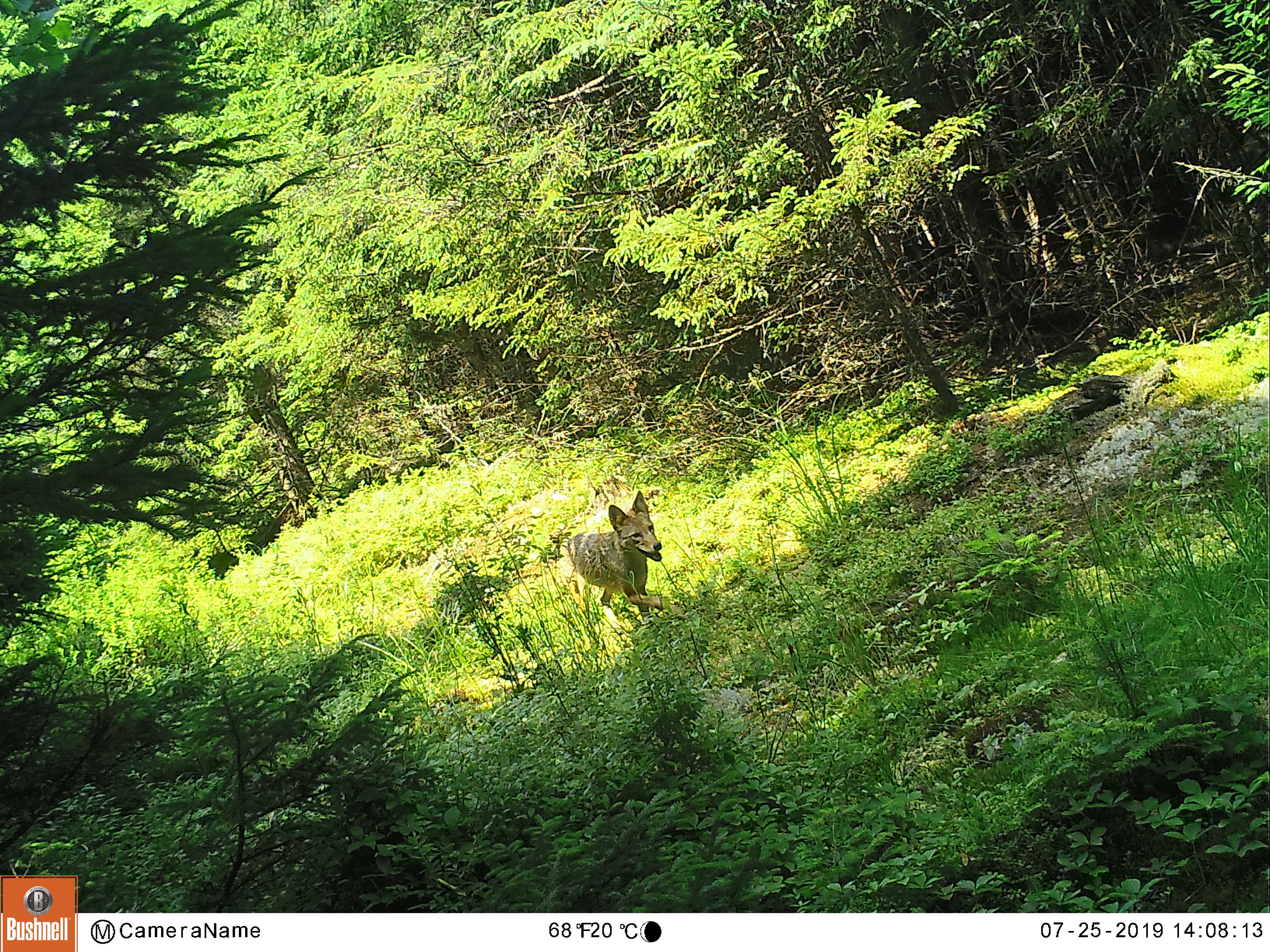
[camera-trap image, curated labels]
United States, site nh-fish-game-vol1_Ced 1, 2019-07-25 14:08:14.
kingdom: Animalia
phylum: Chordata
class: Mammalia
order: Carnivora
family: Canidae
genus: Canis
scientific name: Canis latrans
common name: coyote